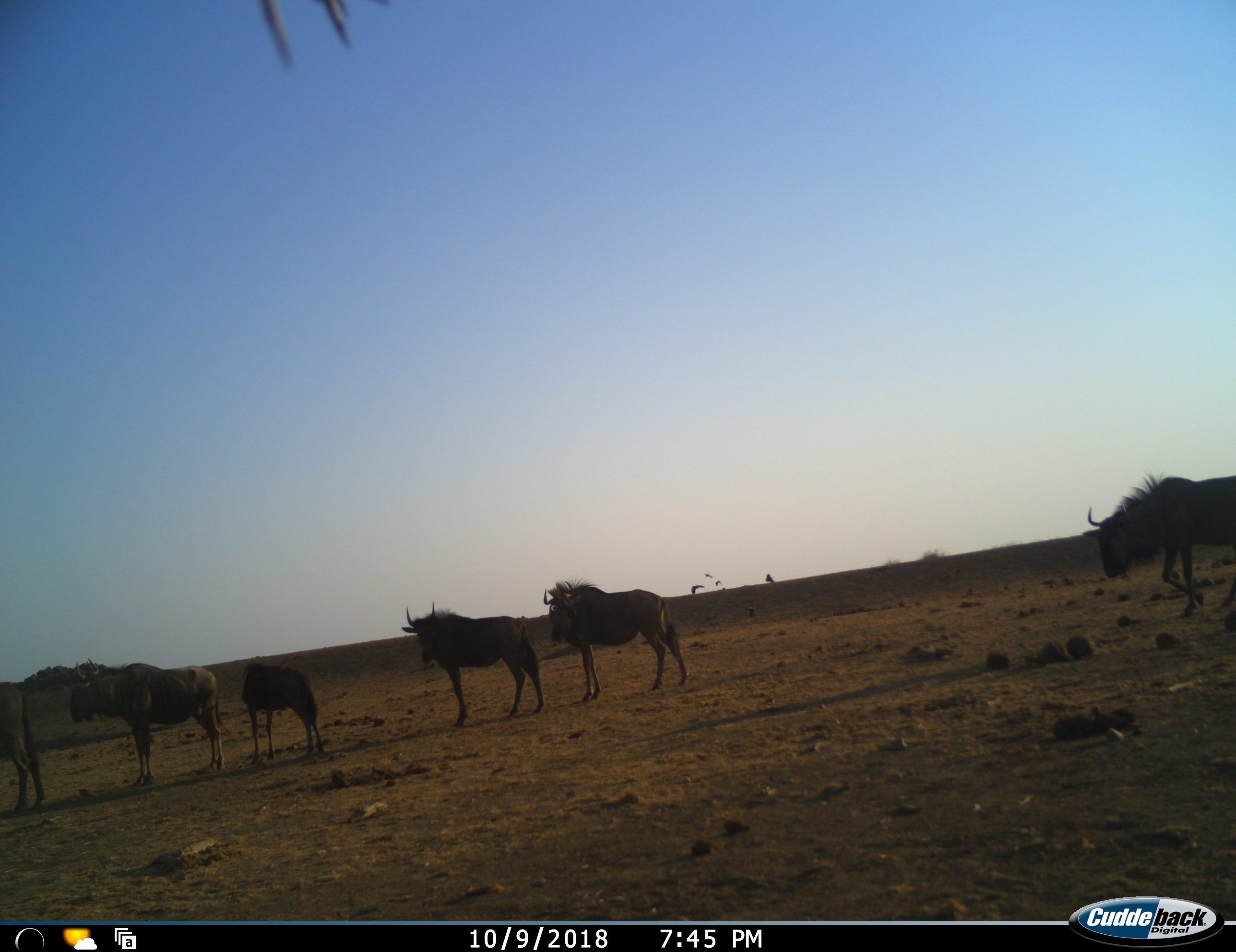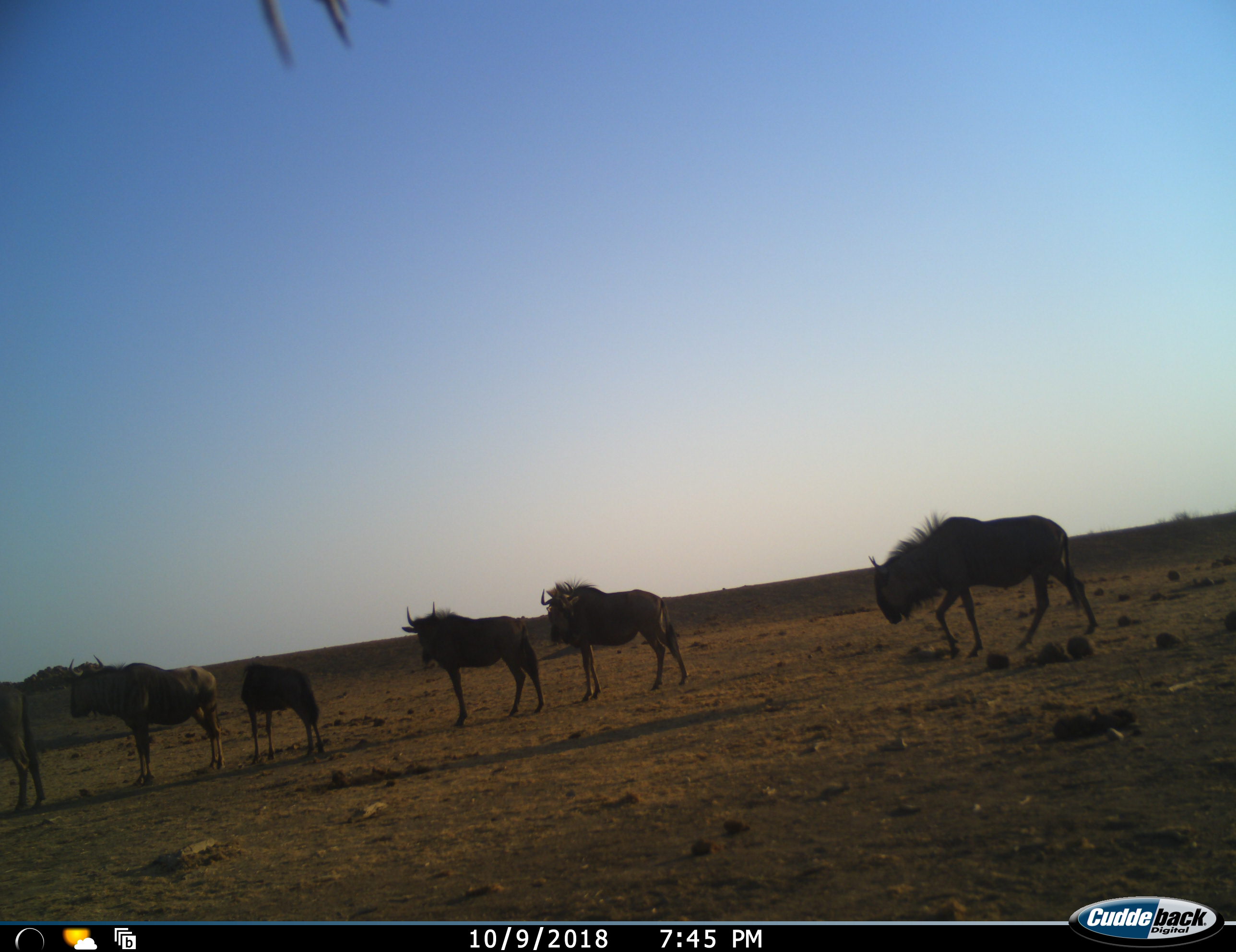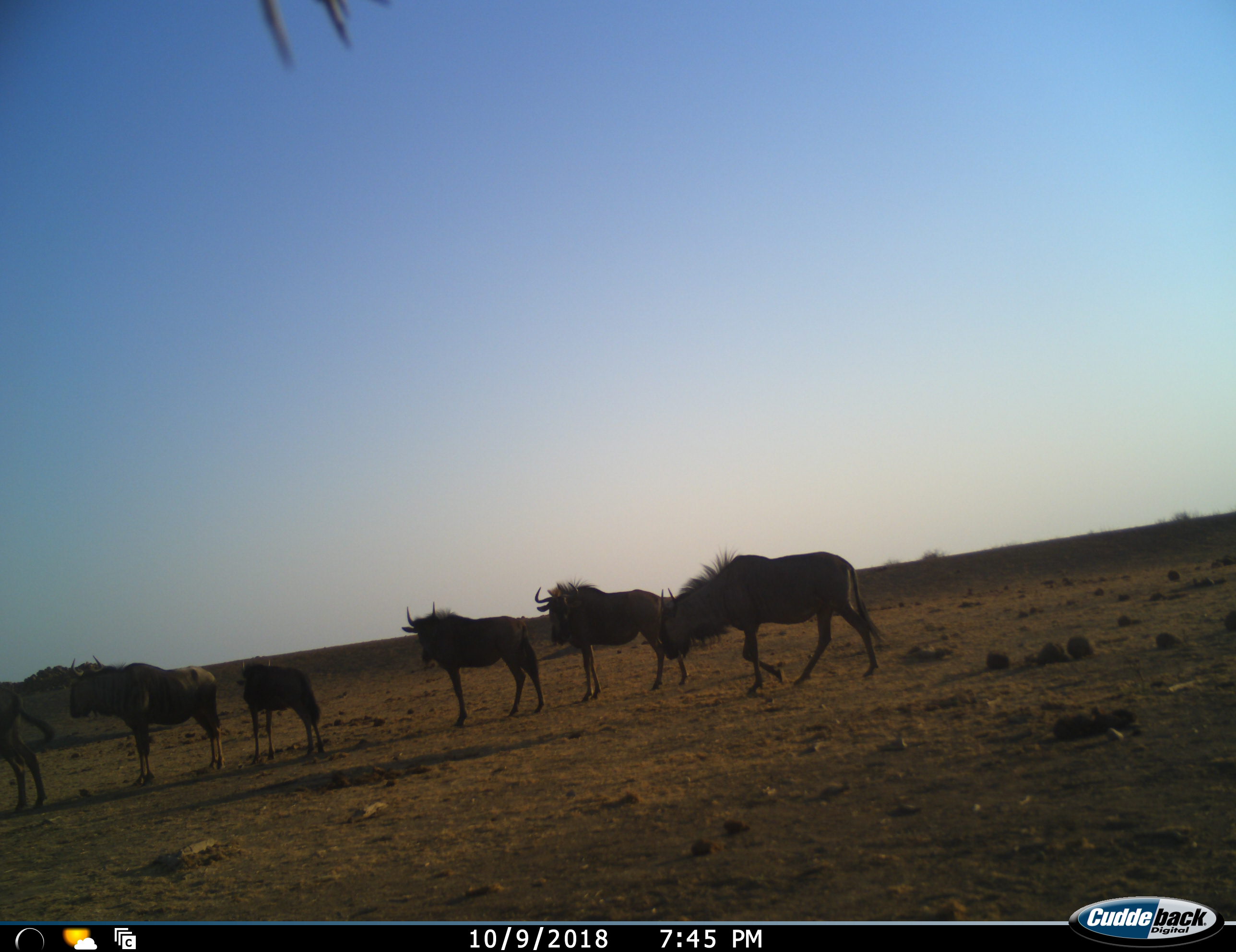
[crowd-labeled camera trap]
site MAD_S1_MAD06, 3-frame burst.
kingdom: Animalia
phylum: Chordata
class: Mammalia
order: Artiodactyla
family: Bovidae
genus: Connochaetes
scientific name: Connochaetes taurinus taurinus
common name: blue wildebeest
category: wildebeestblue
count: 6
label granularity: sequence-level